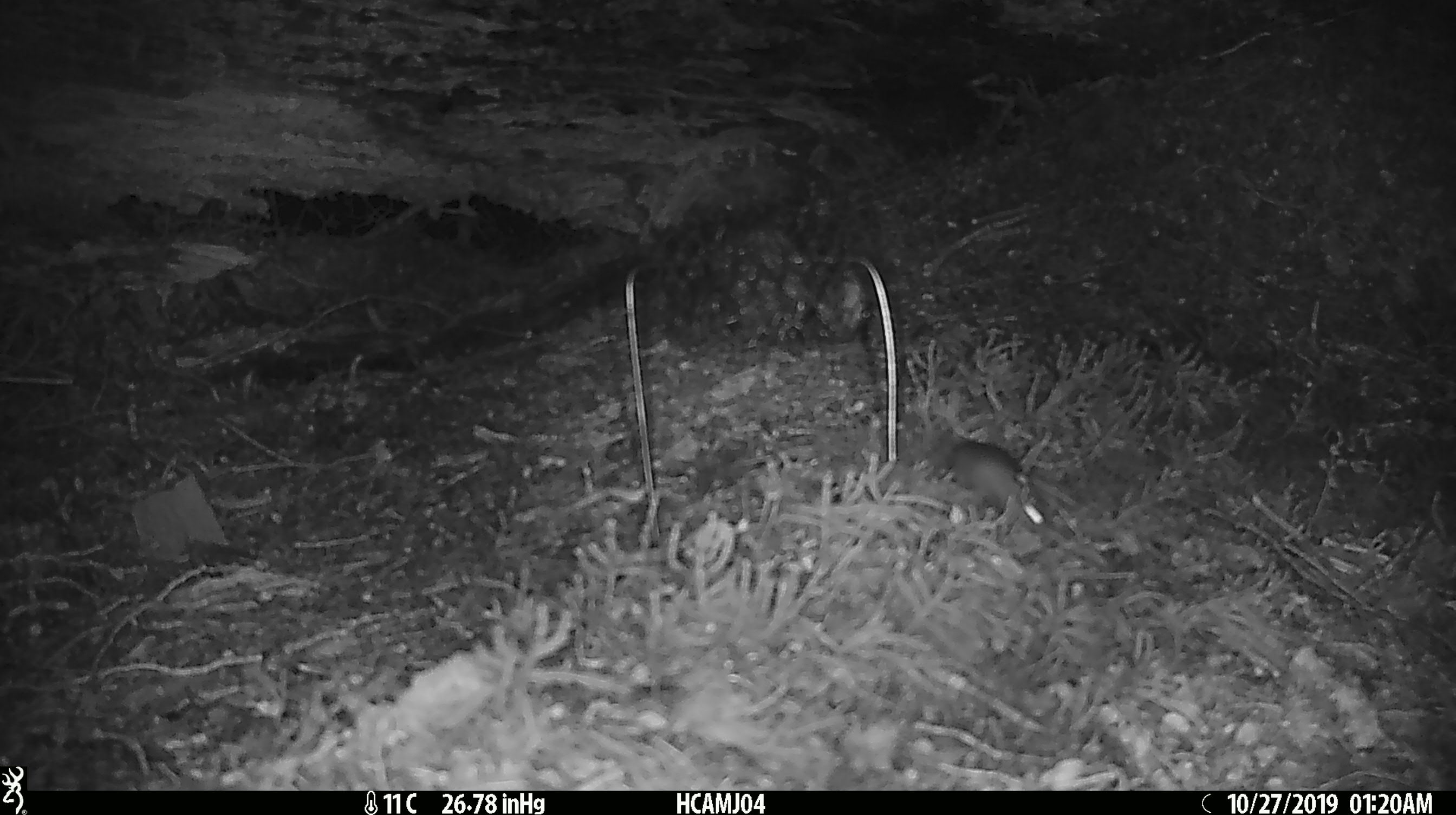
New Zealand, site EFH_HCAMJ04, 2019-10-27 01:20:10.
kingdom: Animalia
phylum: Chordata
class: Mammalia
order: Rodentia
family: Muridae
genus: Mus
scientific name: Mus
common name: mouse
Mouse (Mus).